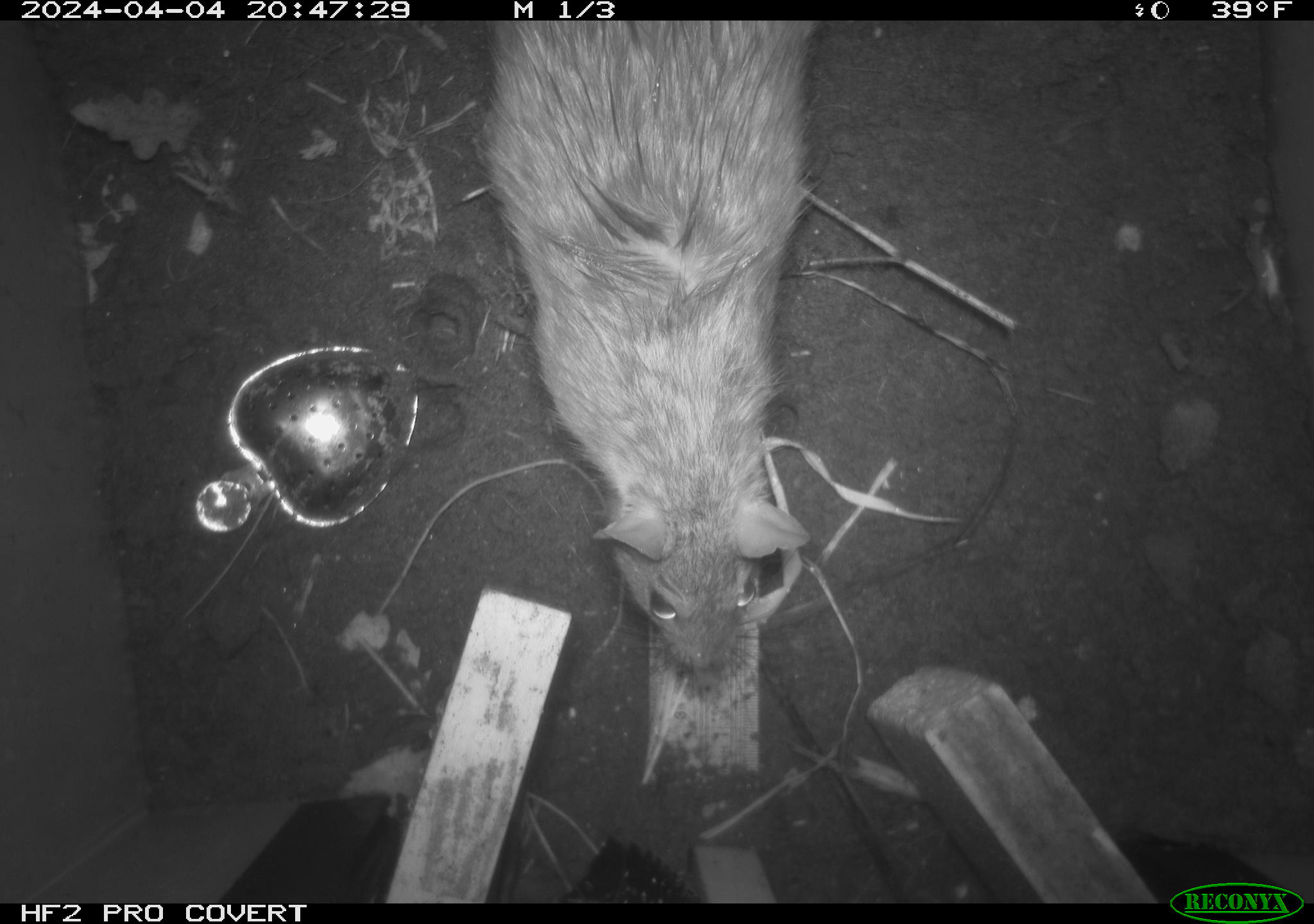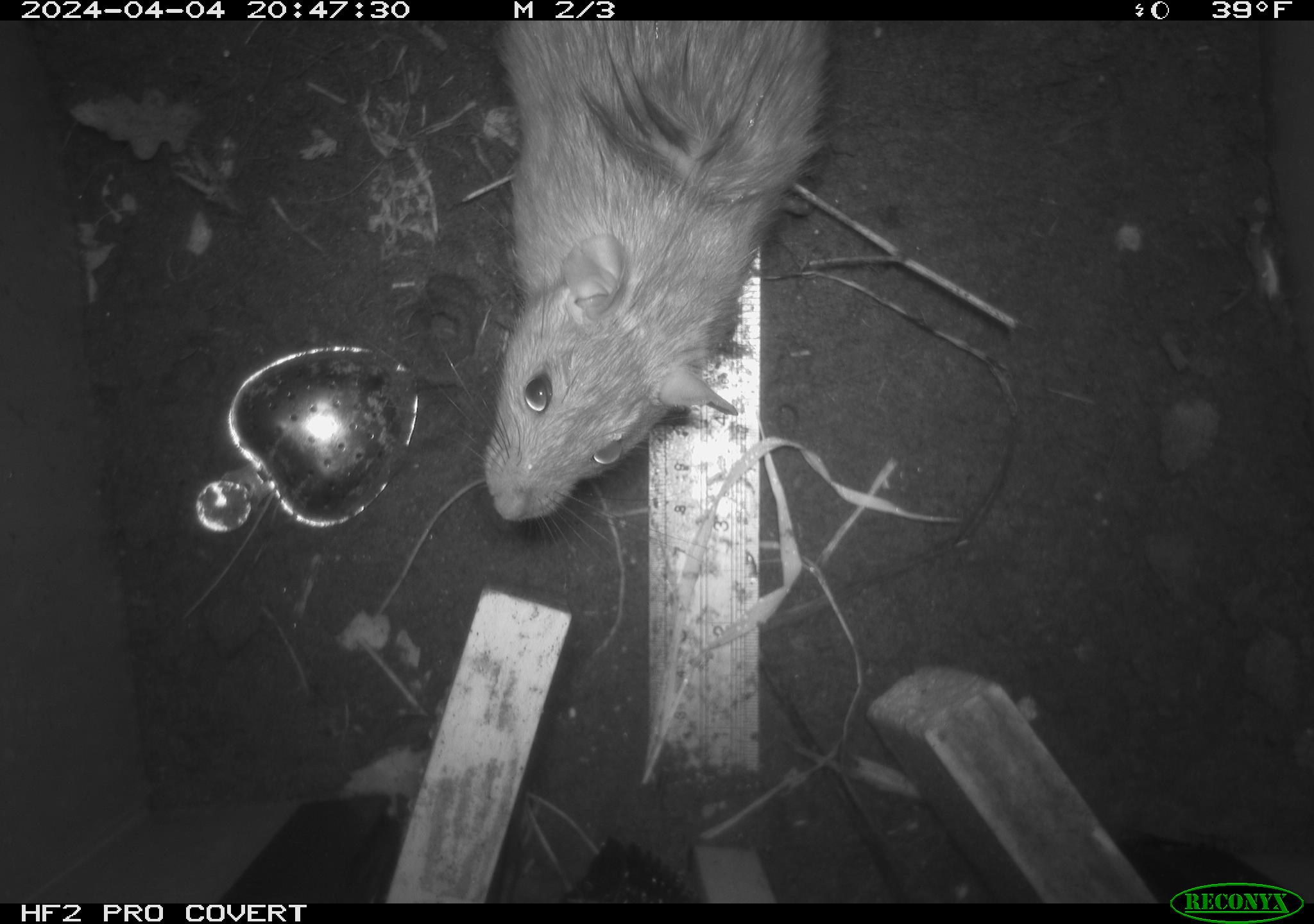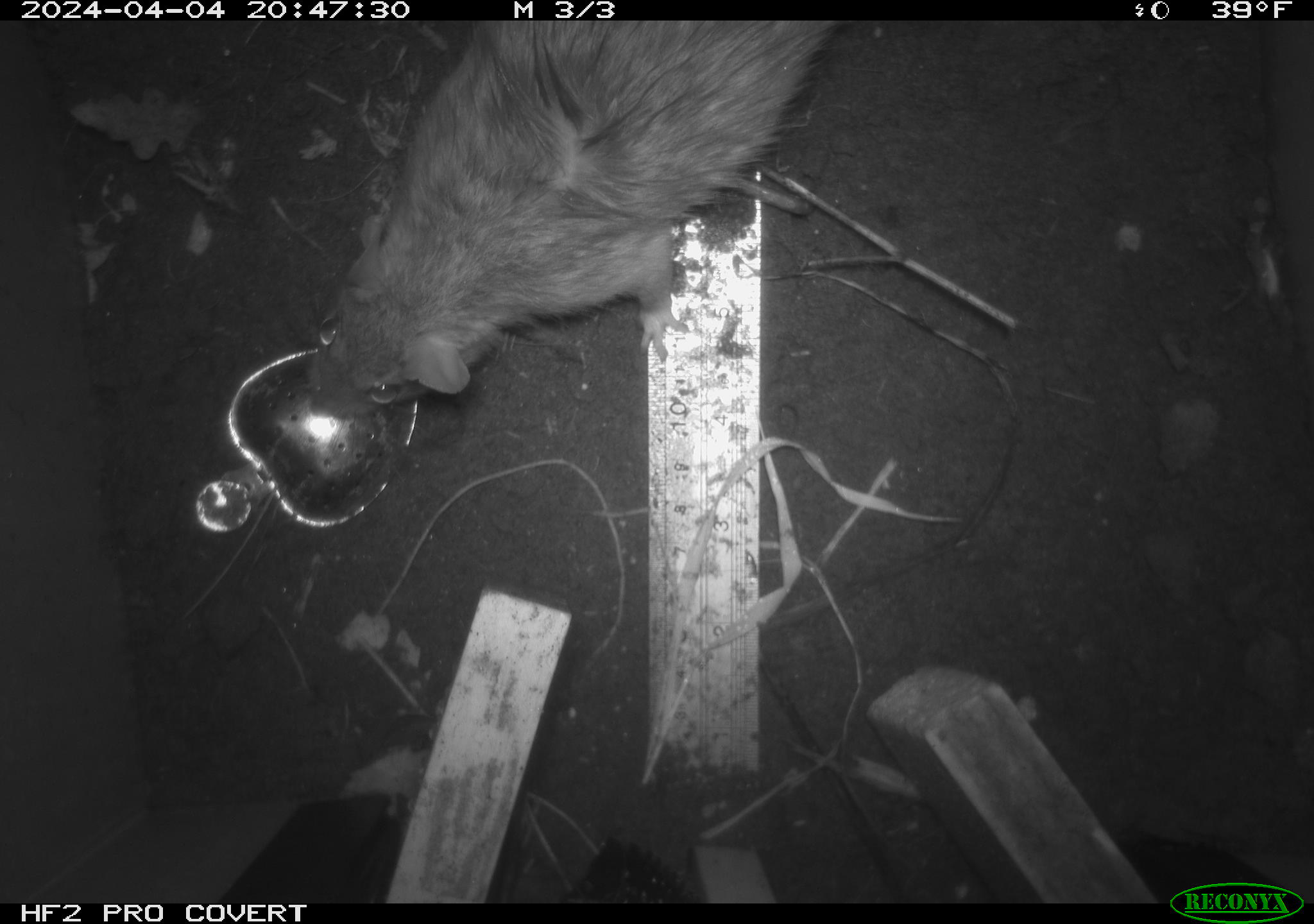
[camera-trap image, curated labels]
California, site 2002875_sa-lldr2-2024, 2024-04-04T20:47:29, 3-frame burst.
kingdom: Animalia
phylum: Chordata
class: Mammalia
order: Rodentia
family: Muridae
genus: Rattus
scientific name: Rattus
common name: rat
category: rattus species